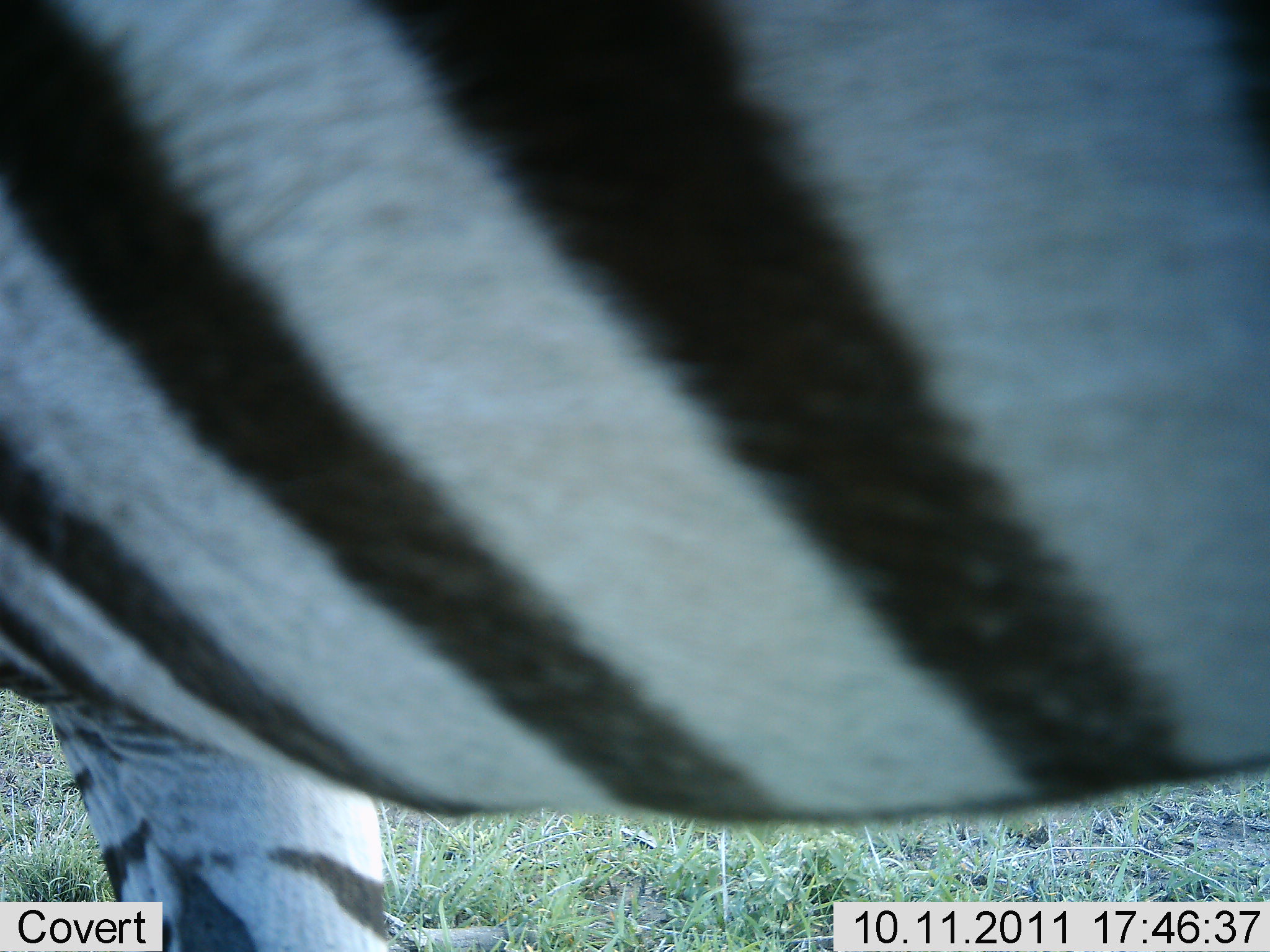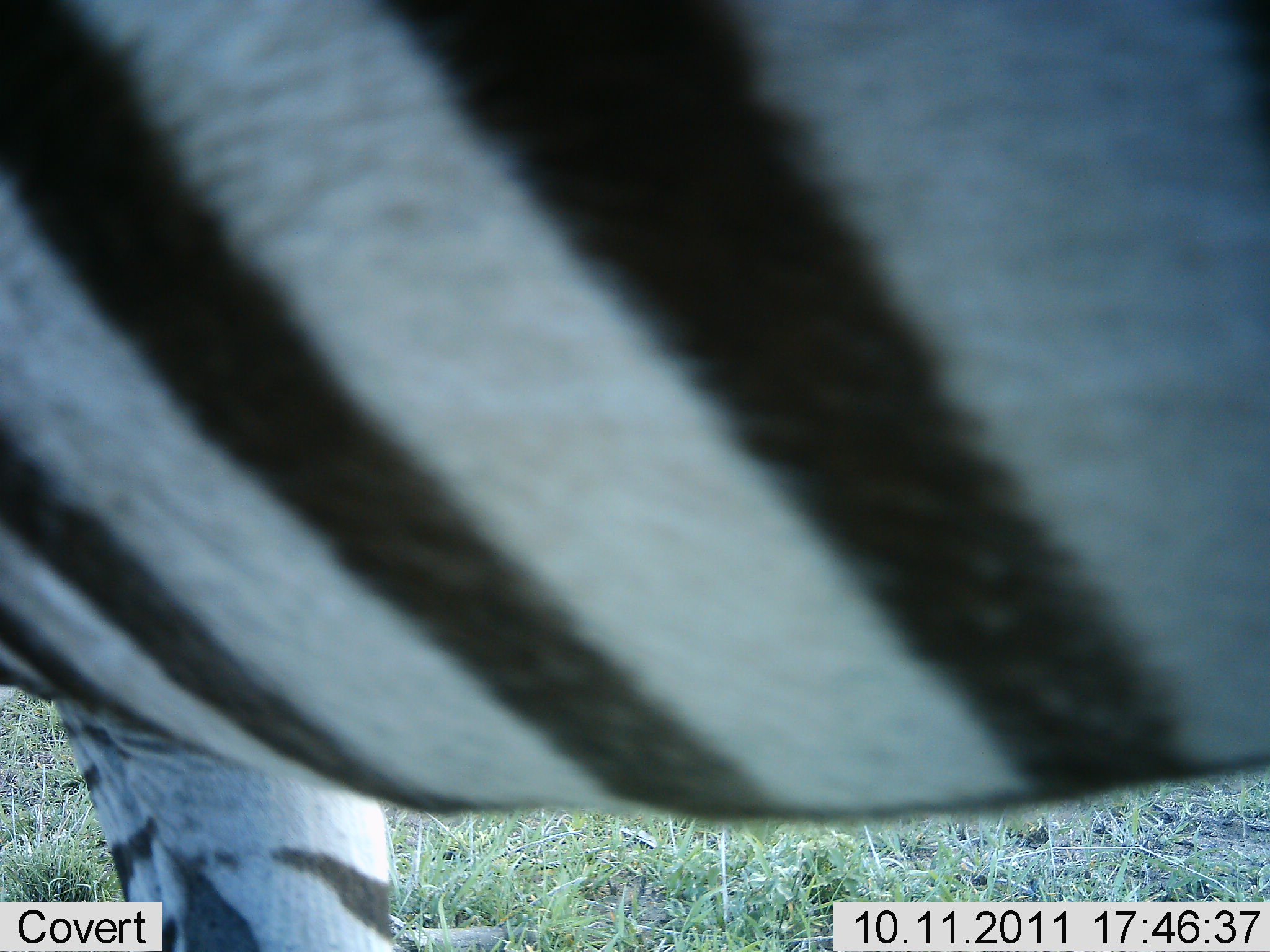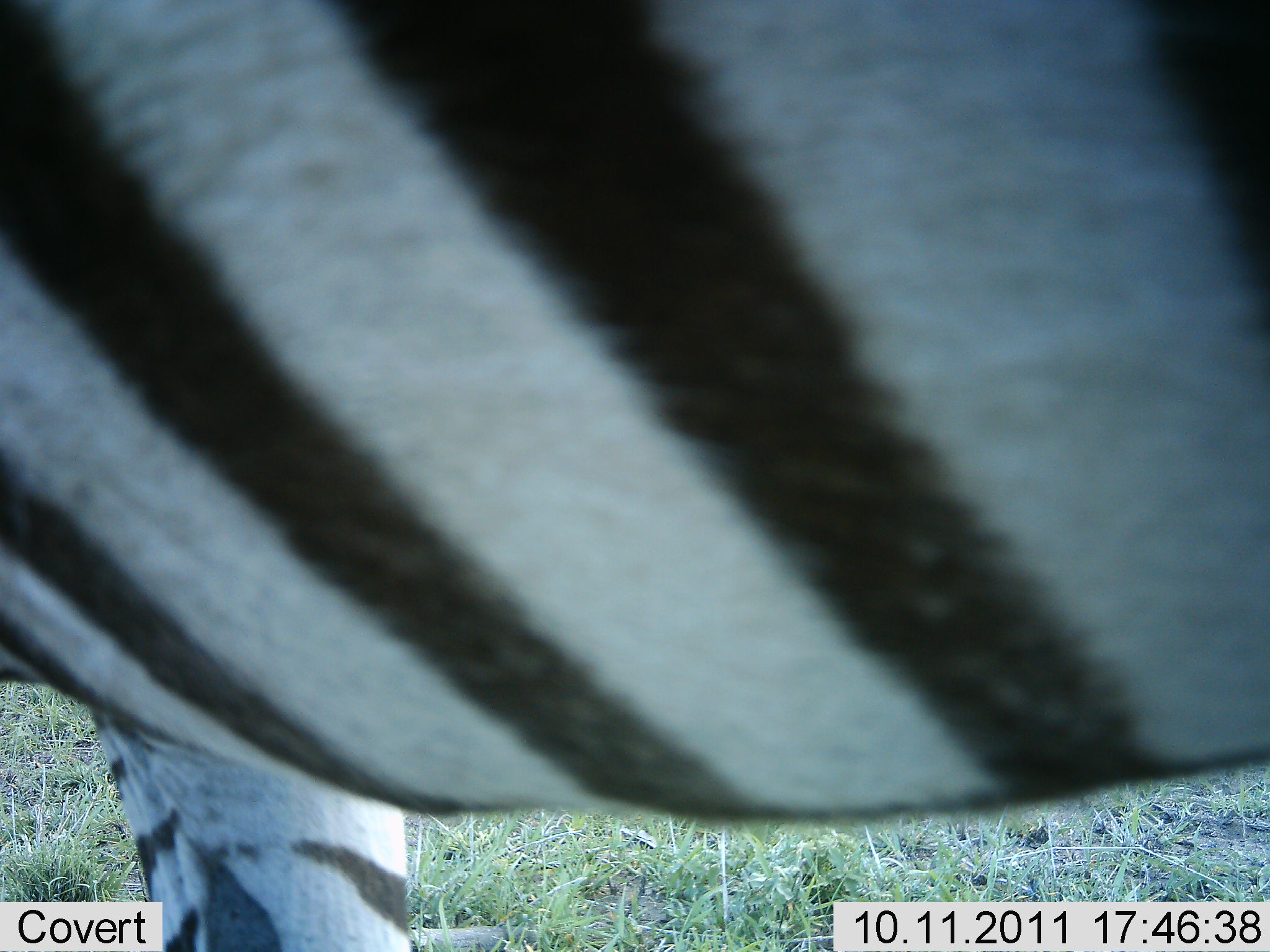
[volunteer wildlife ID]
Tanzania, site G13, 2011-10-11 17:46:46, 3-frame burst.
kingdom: Animalia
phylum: Chordata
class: Mammalia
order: Perissodactyla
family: Equidae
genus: Equus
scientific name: Equus quagga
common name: plains zebra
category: zebra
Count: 1.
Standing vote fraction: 100%.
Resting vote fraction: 0%.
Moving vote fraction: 0%.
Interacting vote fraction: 0%.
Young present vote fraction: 0%.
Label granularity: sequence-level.